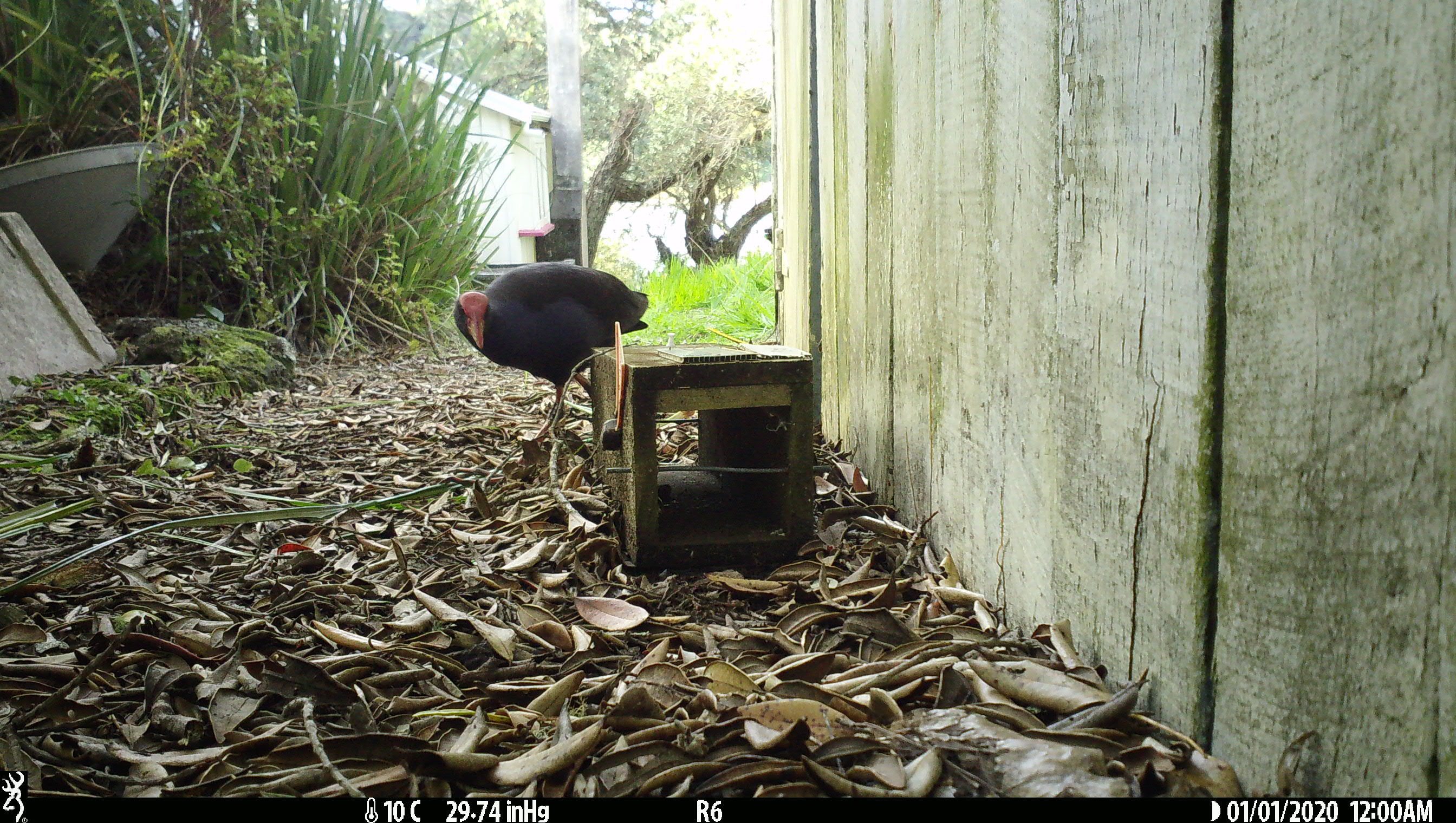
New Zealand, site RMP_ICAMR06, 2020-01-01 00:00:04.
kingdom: Animalia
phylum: Chordata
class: Aves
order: Gruiformes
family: Rallidae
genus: Porphyrio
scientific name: Porphyrio melanotus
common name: australasian swamphen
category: pukeko